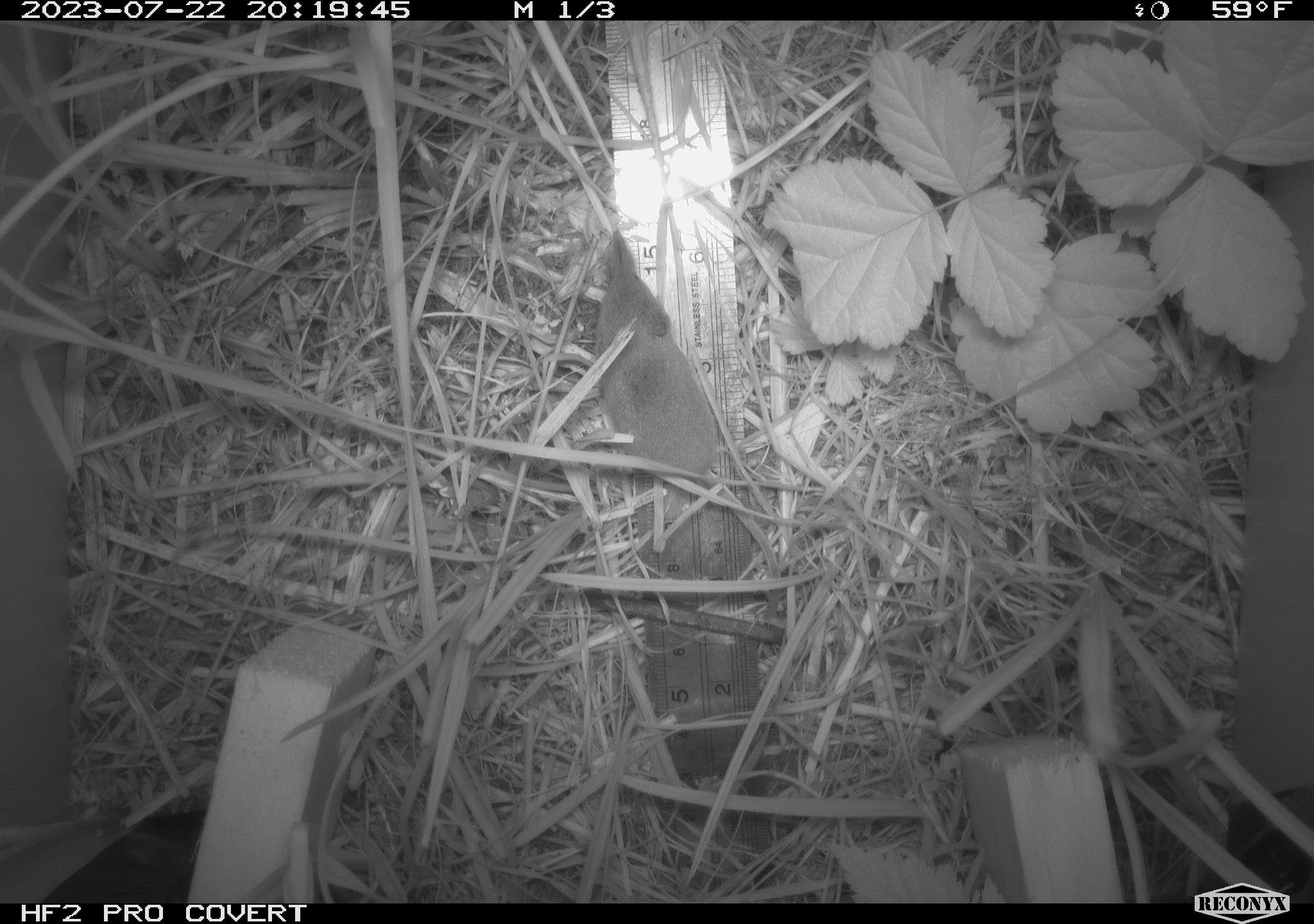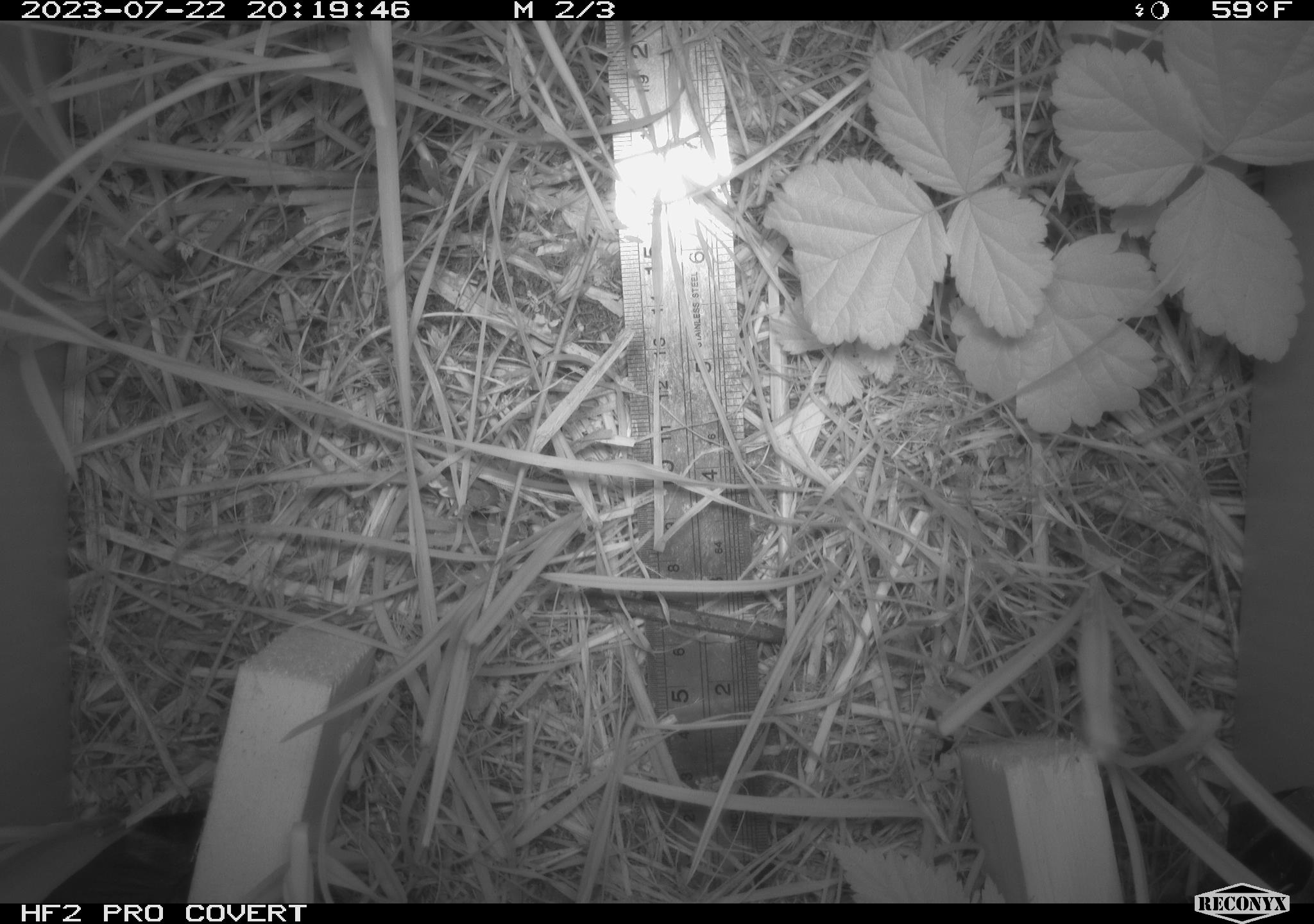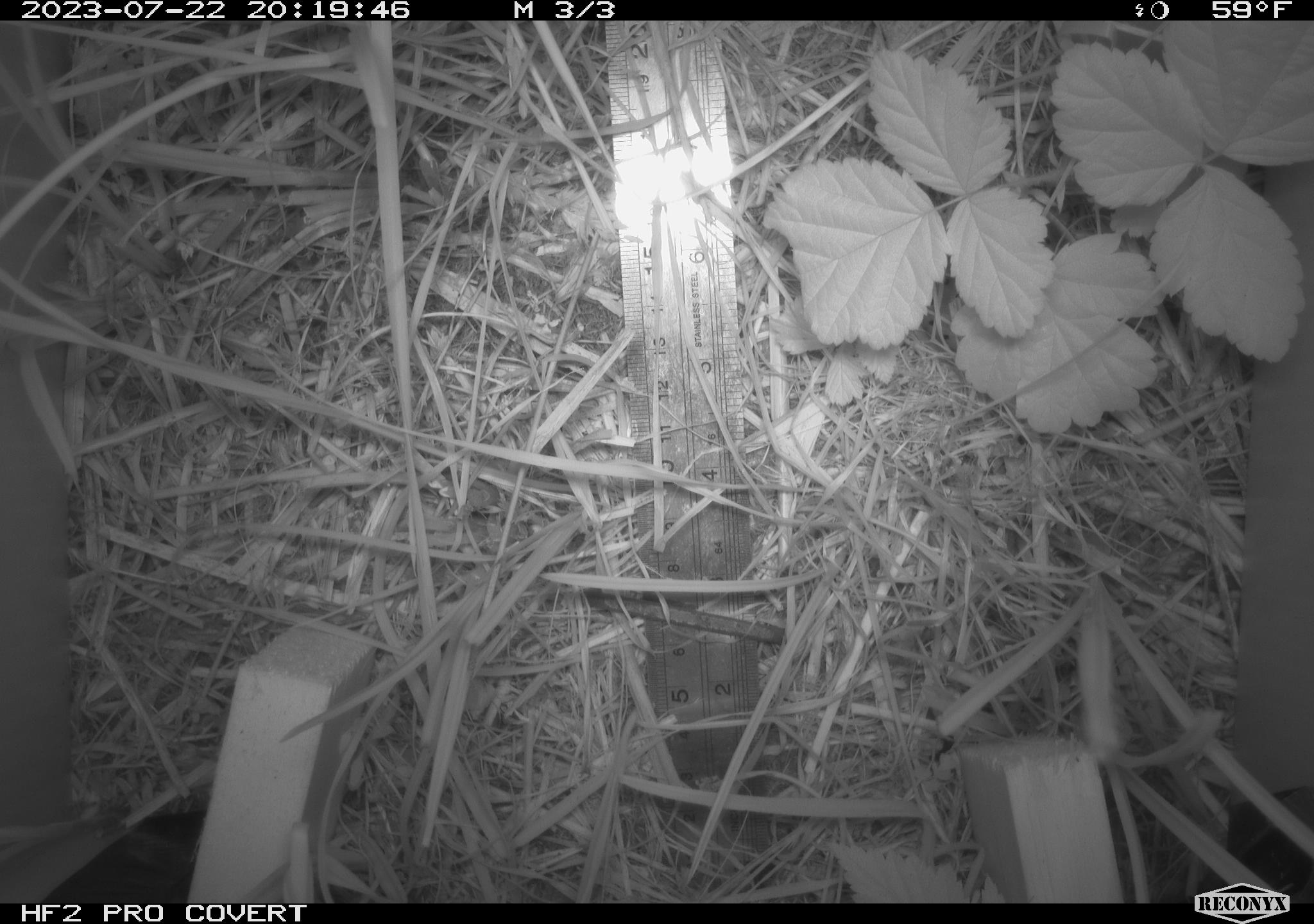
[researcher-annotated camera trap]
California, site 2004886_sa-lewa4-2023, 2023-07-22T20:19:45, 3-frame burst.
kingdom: Animalia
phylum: Chordata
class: Mammalia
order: Eulipotyphla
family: Soricidae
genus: Sorex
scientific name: Sorex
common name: long-tailed shrew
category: sorex species